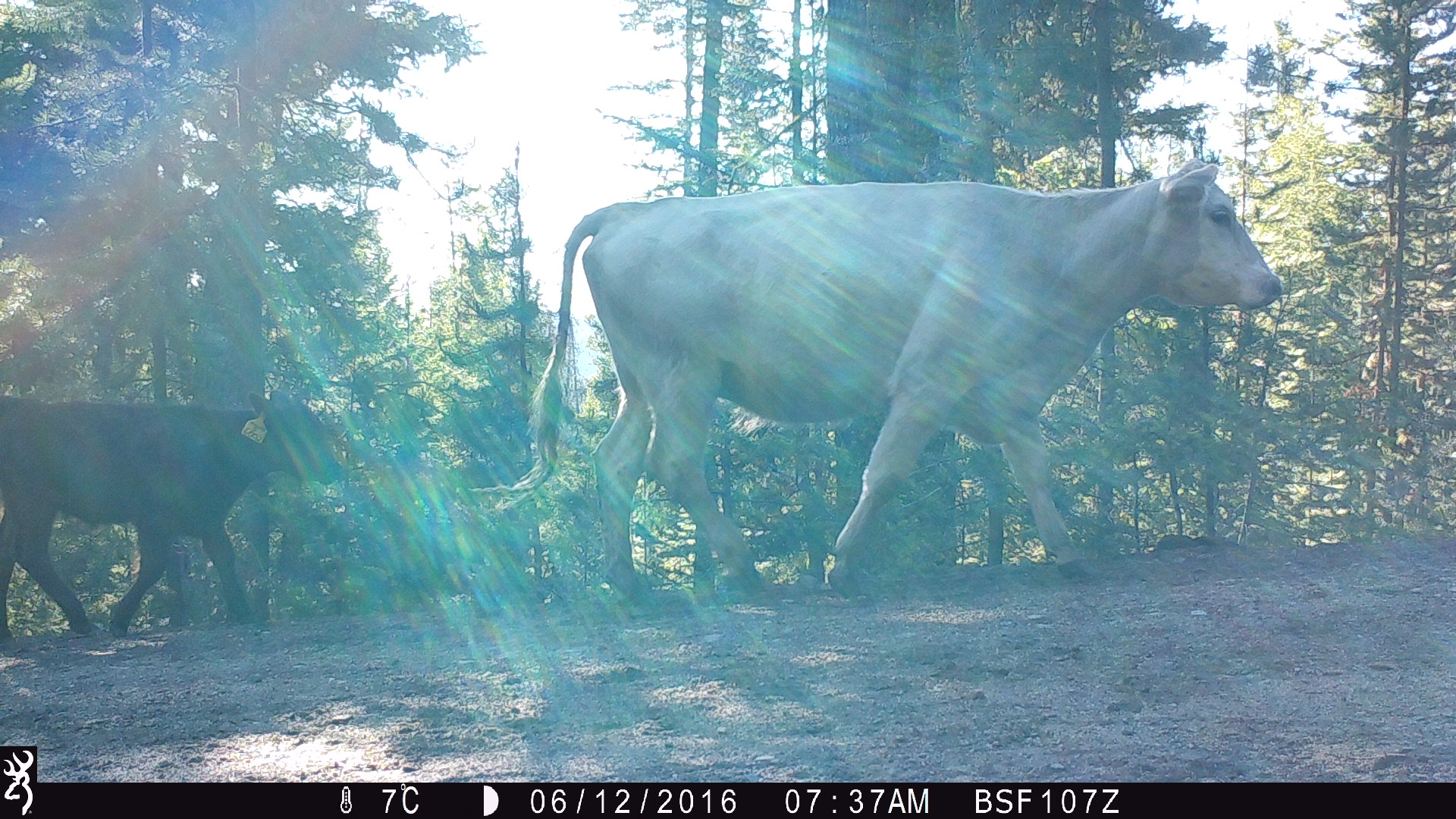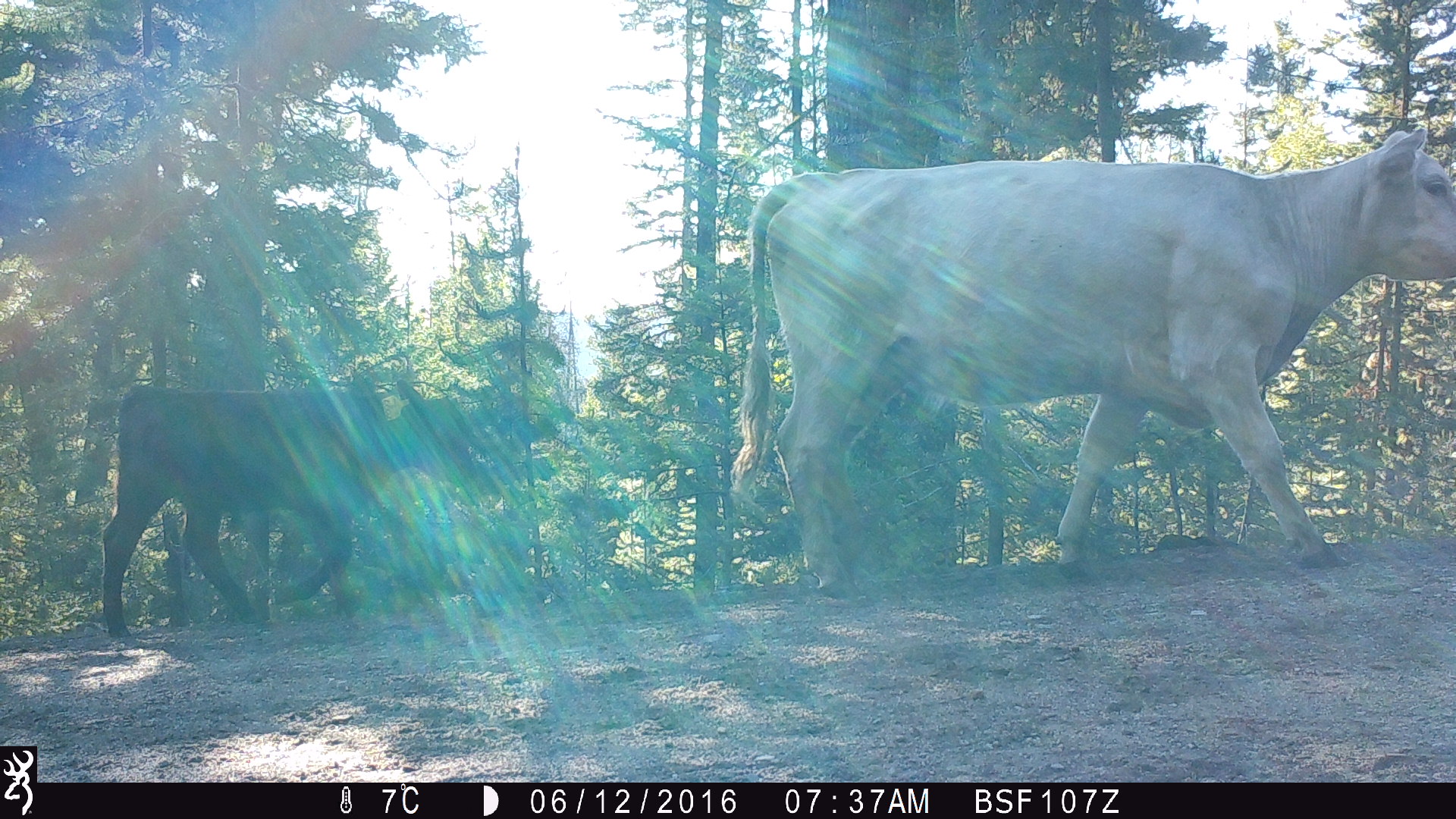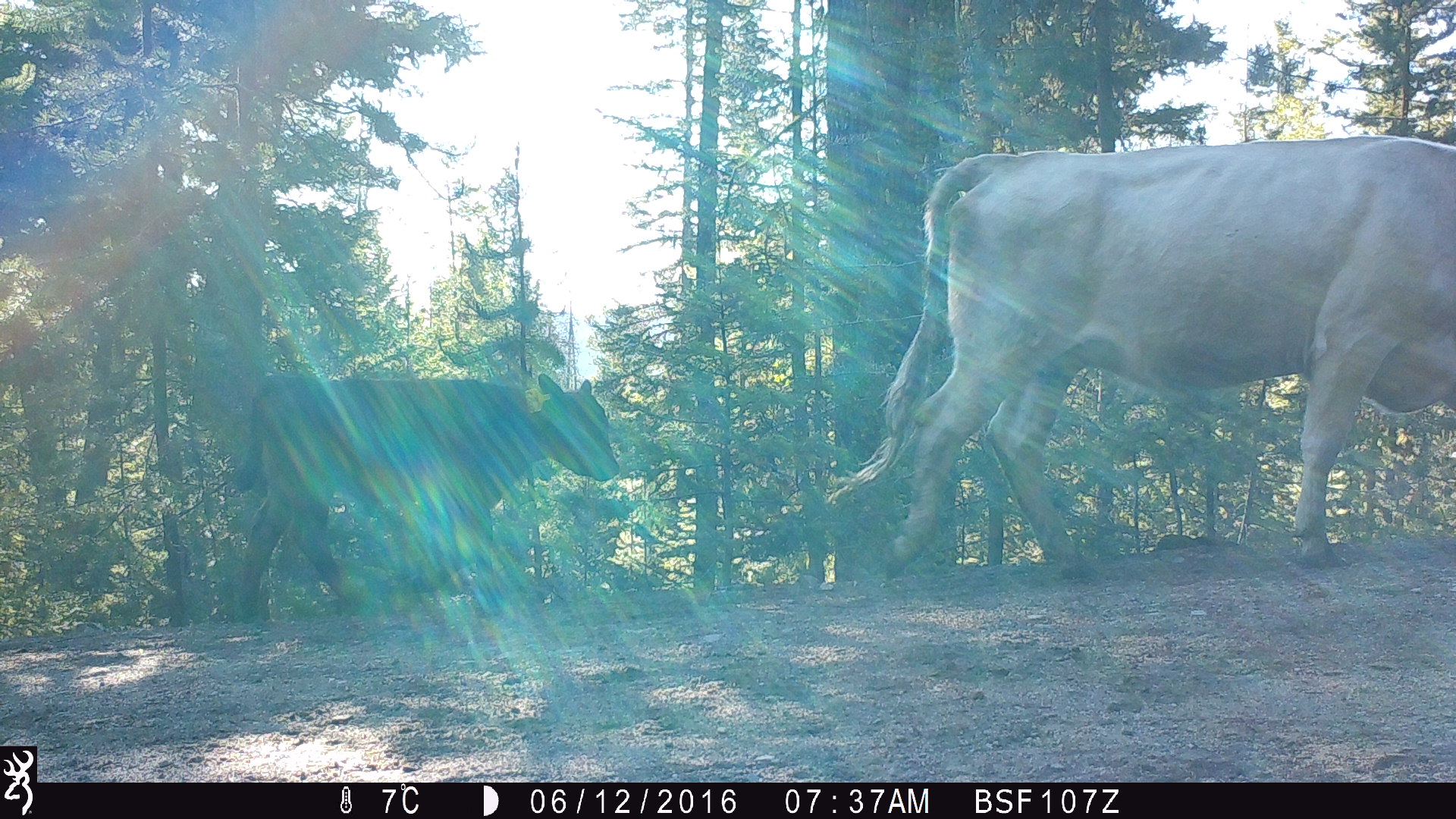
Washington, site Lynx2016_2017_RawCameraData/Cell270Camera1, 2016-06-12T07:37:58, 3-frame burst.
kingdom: Animalia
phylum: Chordata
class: Mammalia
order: Artiodactyla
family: Bovidae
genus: Bos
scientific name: Bos taurus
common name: domestic cattle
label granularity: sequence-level